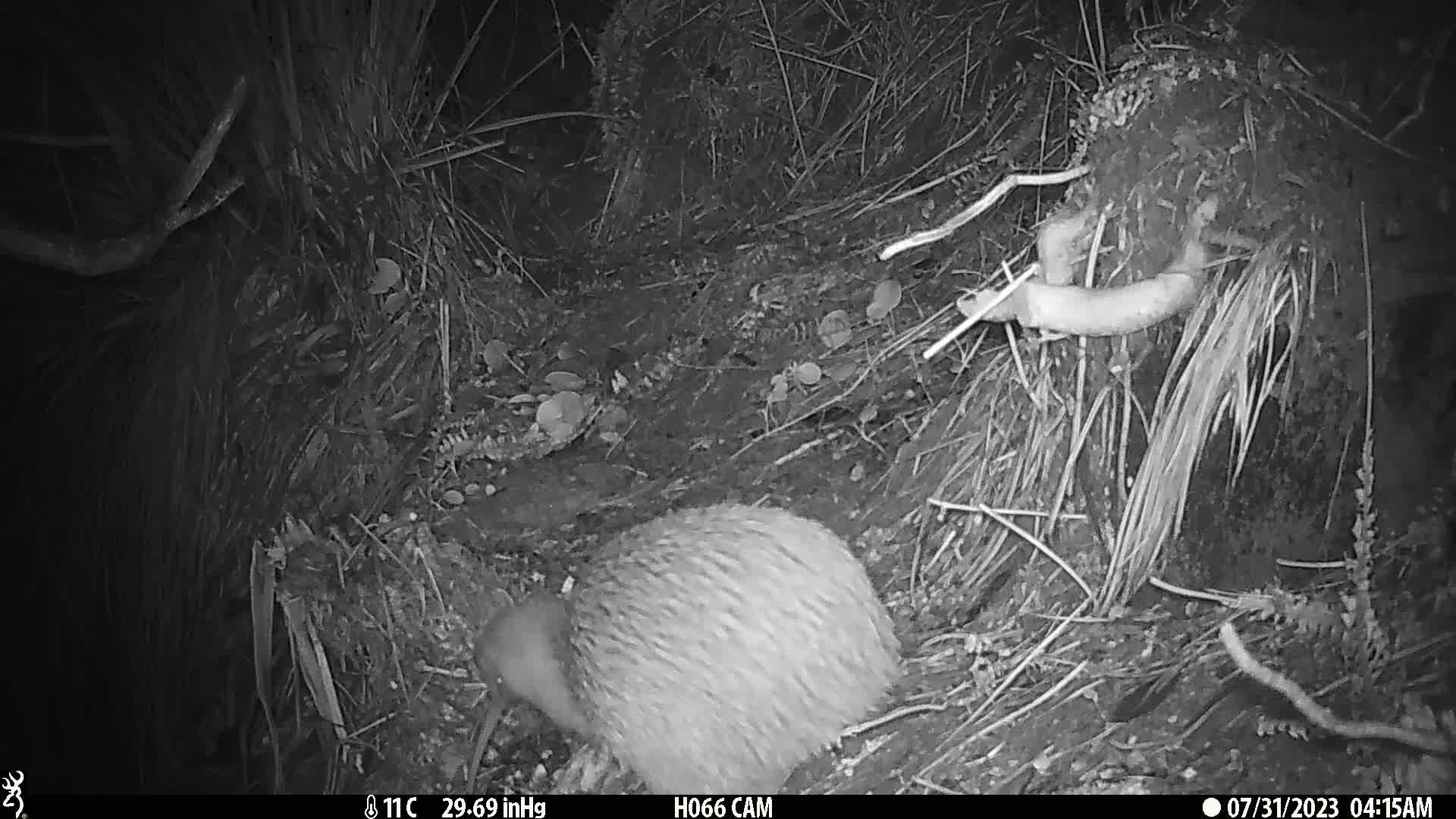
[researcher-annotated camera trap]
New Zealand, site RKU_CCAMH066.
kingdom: Animalia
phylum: Chordata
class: Aves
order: Apterygiformes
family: Apterygidae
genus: Apteryx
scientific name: Apteryx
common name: kiwi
Kiwi (Apteryx).